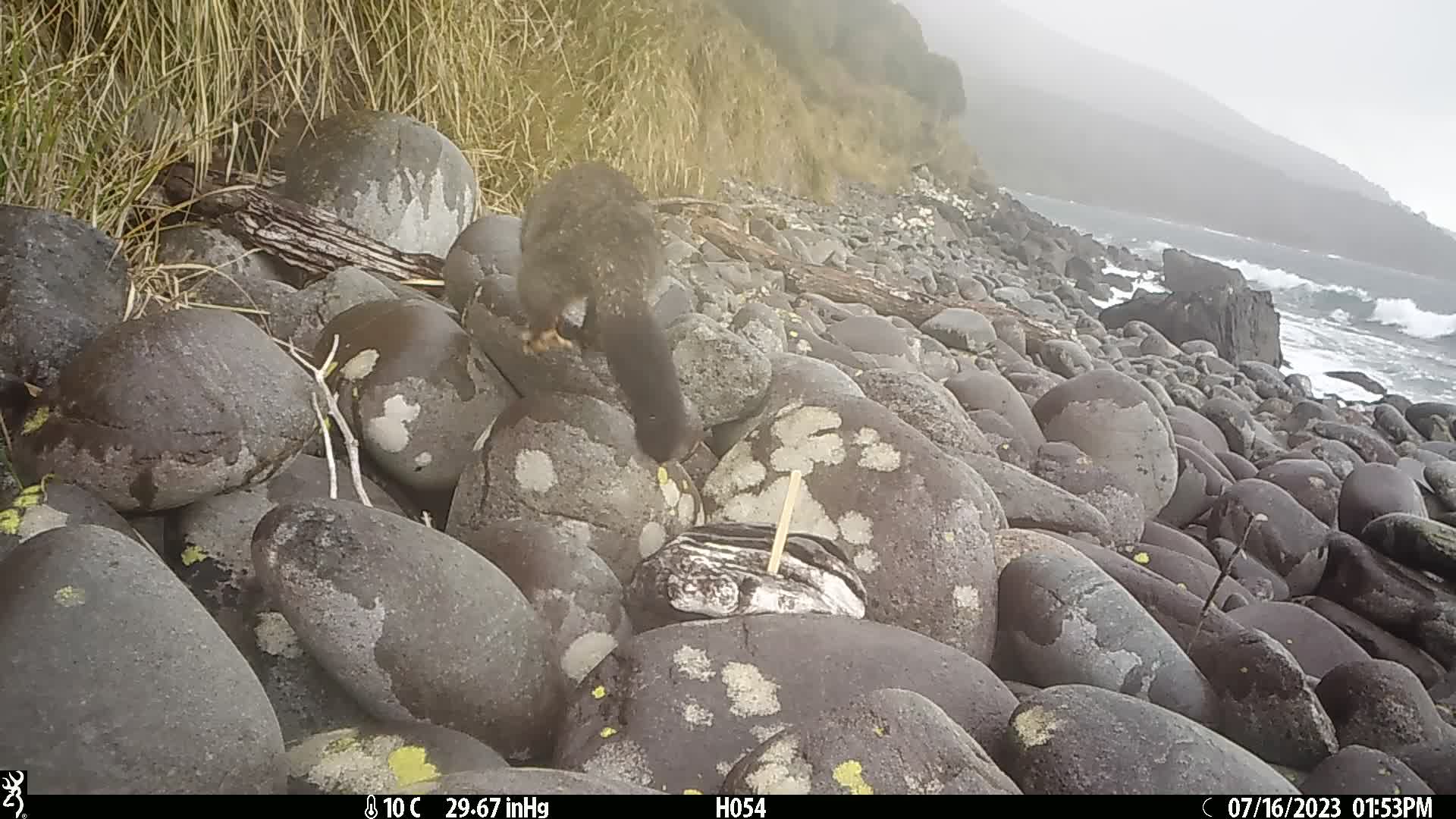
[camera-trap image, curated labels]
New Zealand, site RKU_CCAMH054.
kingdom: Animalia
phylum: Chordata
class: Mammalia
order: Diprotodontia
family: Phalangeridae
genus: Trichosurus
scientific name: Trichosurus vulpecula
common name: common brushtail possum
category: possum